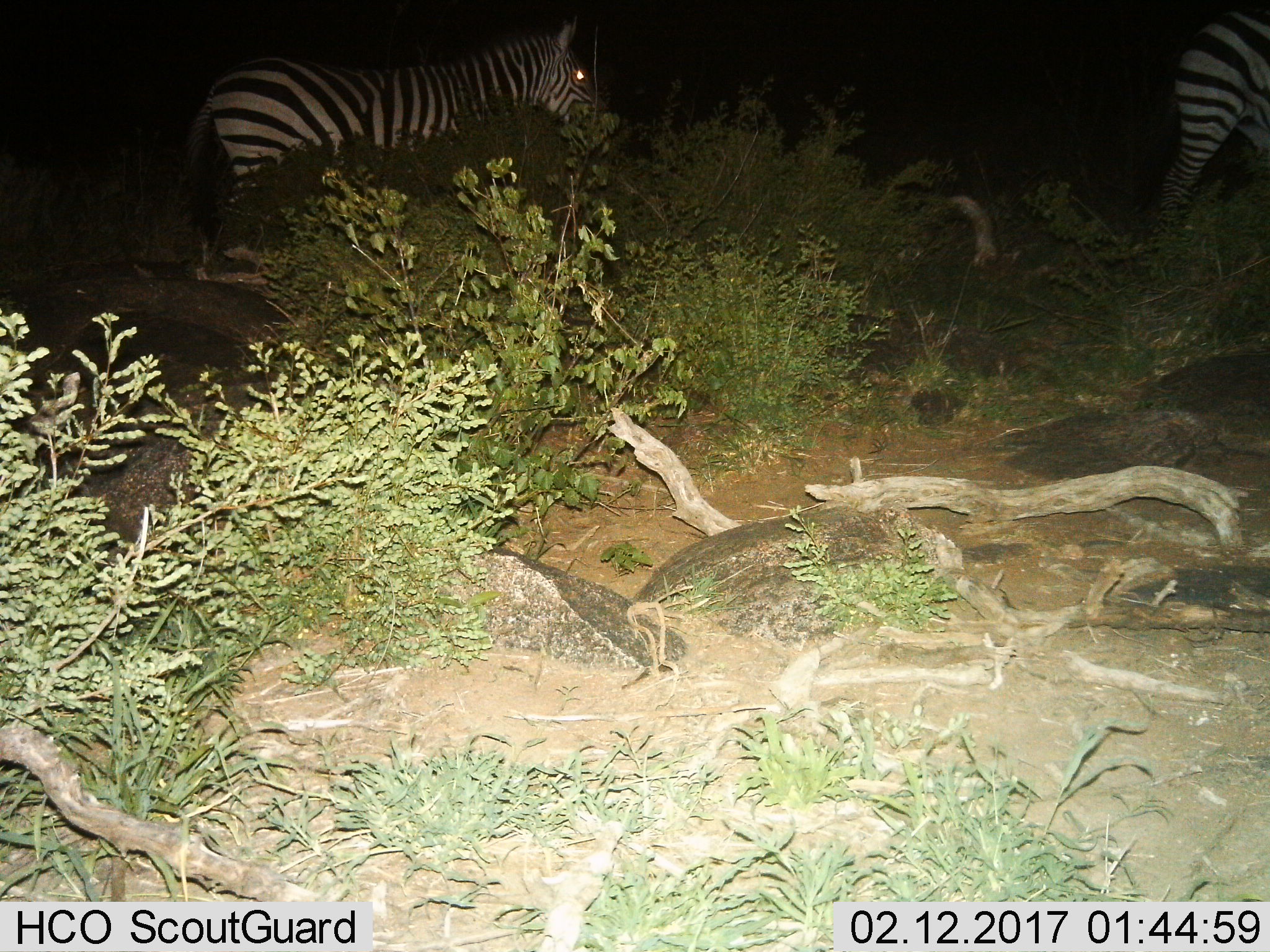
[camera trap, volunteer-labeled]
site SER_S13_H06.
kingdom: Animalia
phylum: Chordata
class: Mammalia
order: Perissodactyla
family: Equidae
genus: Equus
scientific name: Equus quagga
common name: plains zebra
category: zebraplains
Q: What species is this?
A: Zebraplains (plains zebra) (Equus quagga).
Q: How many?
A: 2.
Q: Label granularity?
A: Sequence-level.